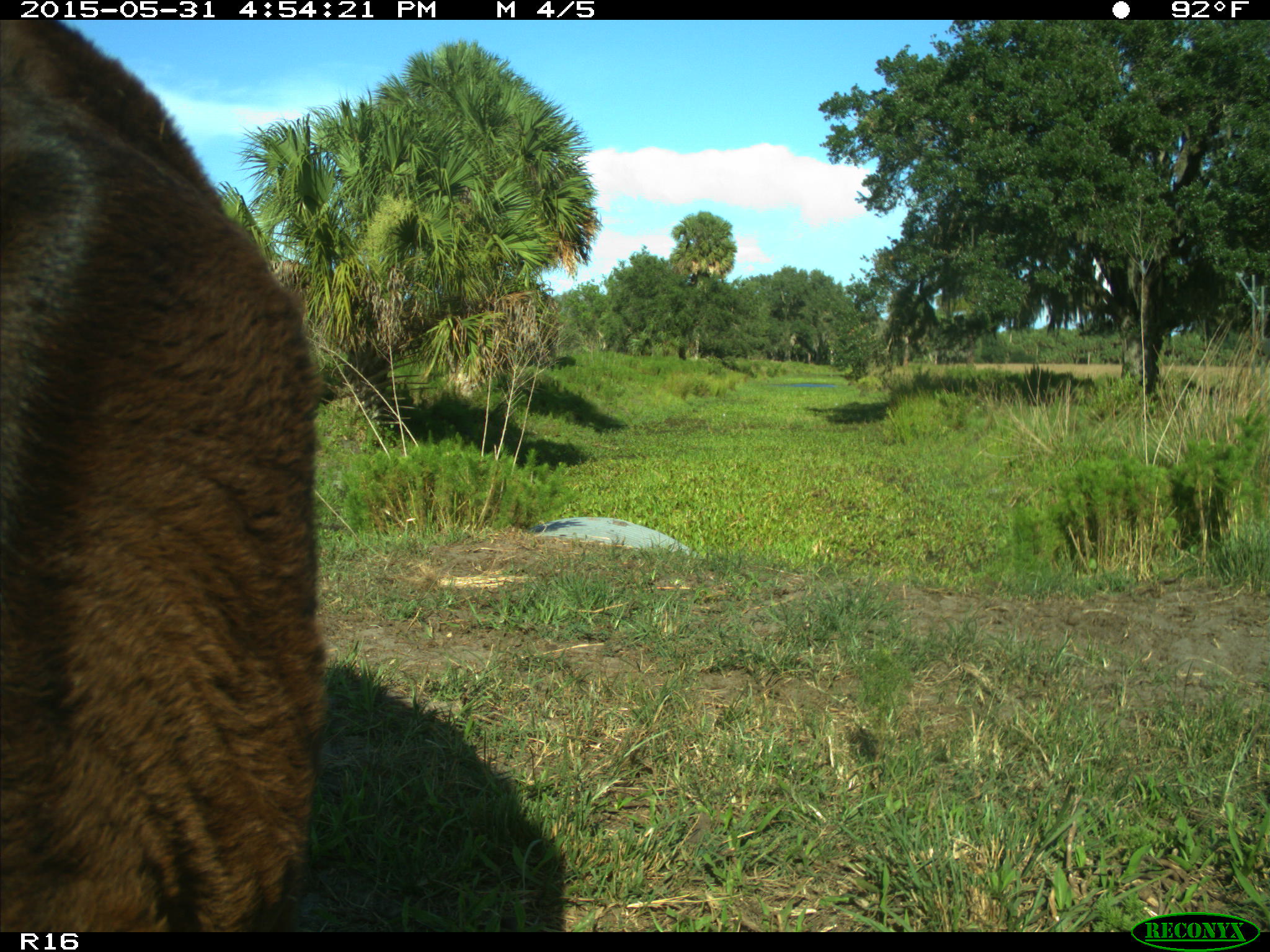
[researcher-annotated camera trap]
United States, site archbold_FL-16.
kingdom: Animalia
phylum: Chordata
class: Mammalia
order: Artiodactyla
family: Bovidae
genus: Bos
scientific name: Bos taurus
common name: domestic cow